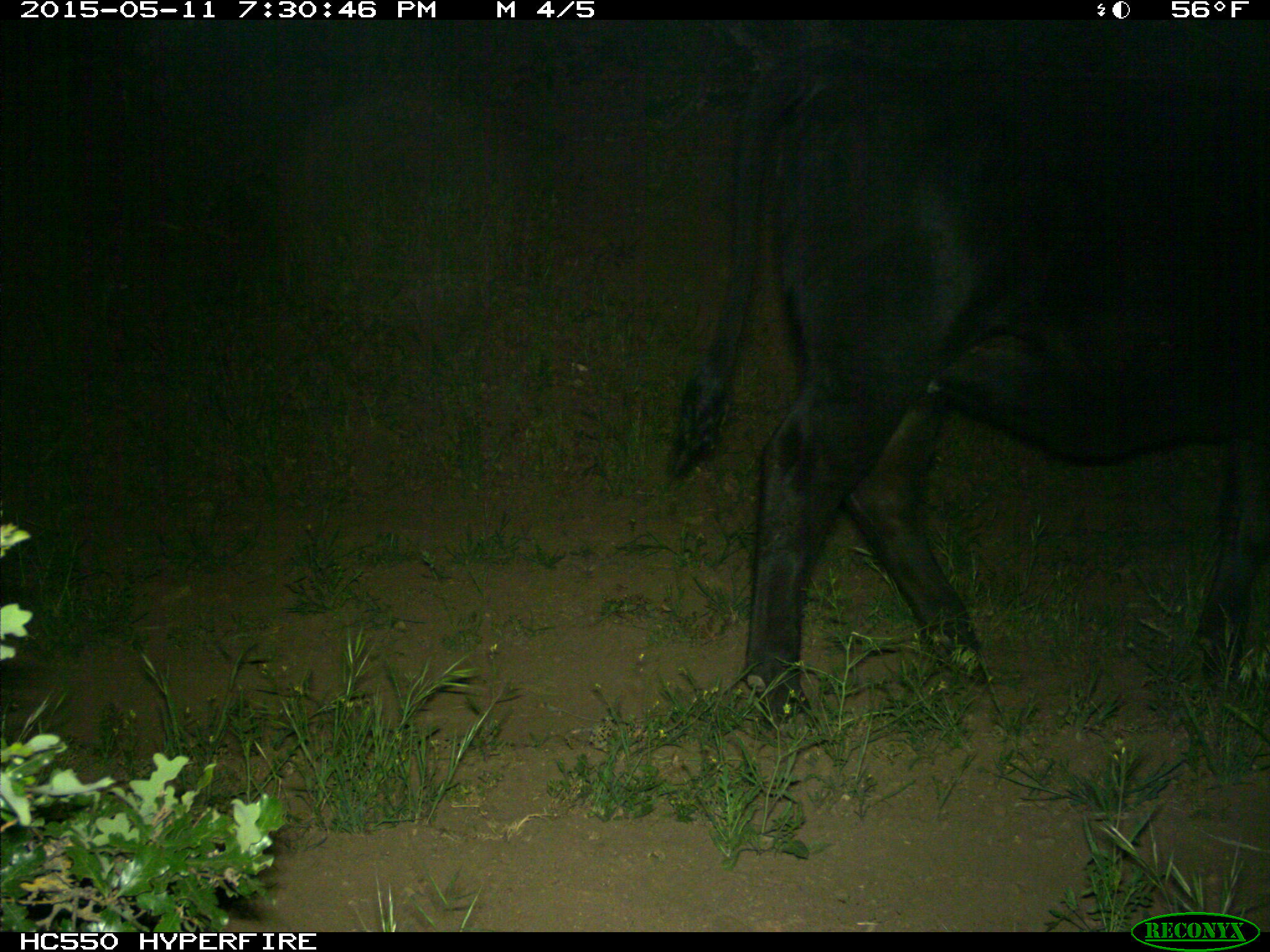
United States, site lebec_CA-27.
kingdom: Animalia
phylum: Chordata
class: Mammalia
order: Artiodactyla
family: Bovidae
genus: Bos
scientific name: Bos taurus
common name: domestic cow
Bos taurus (domestic cow).